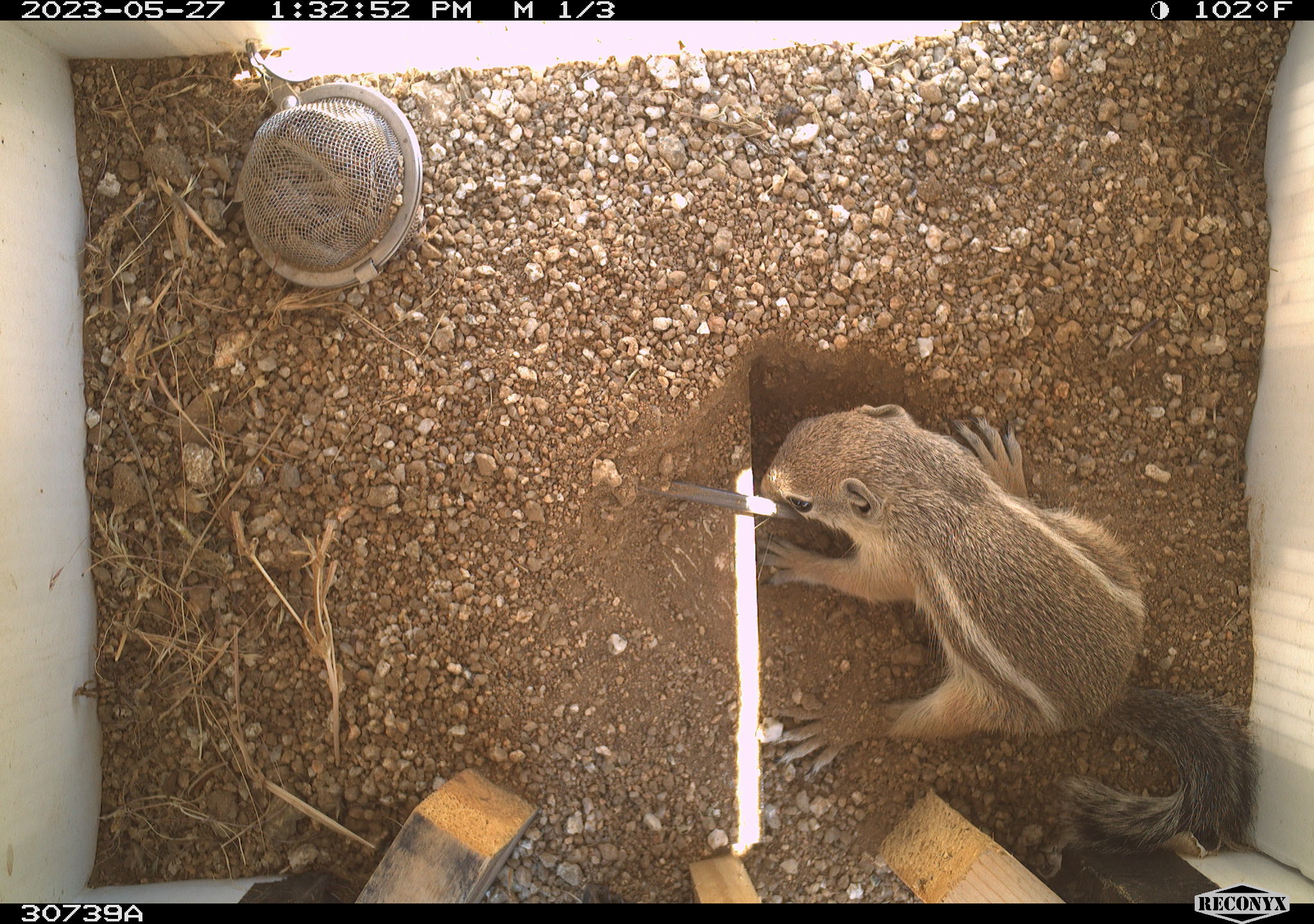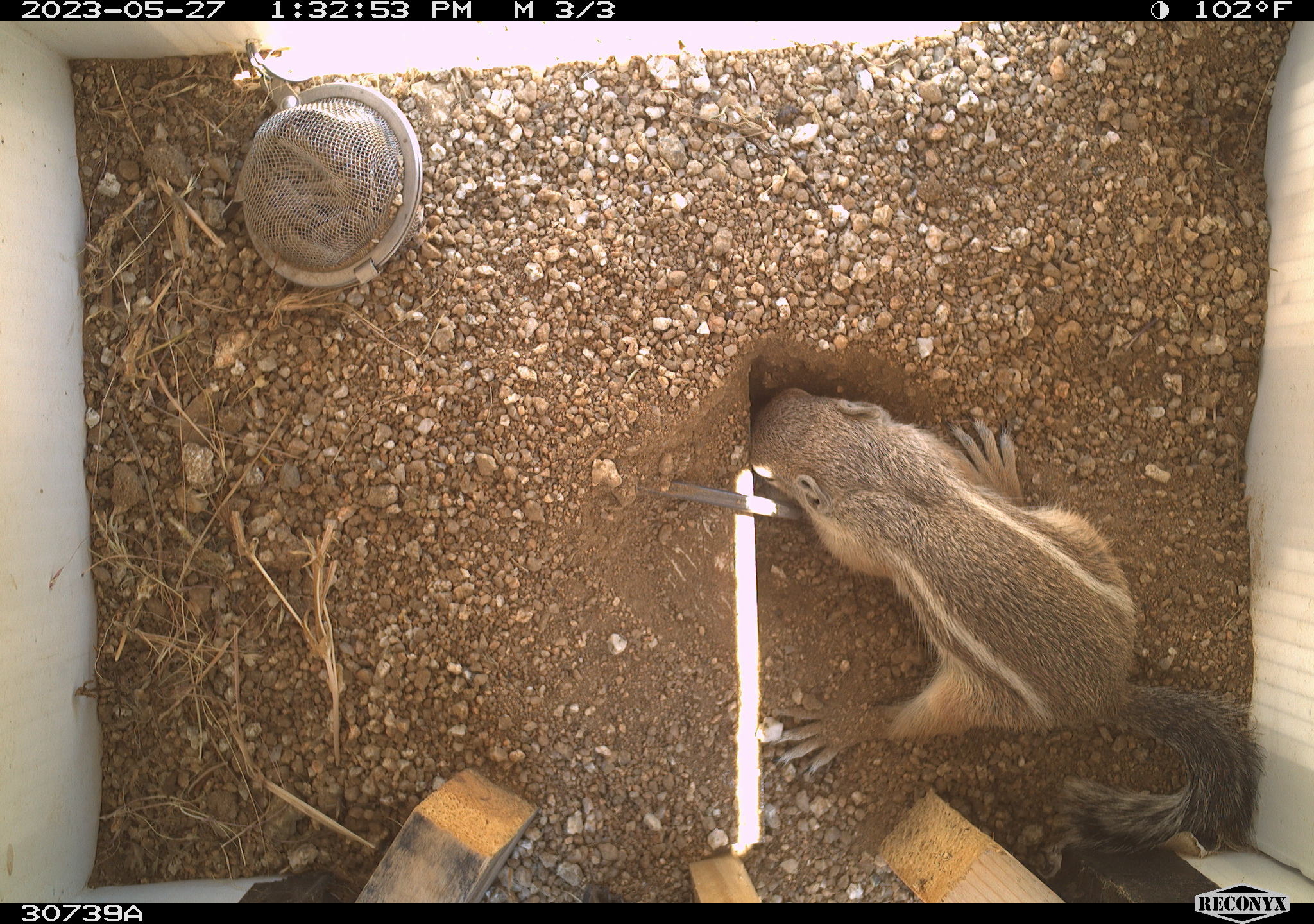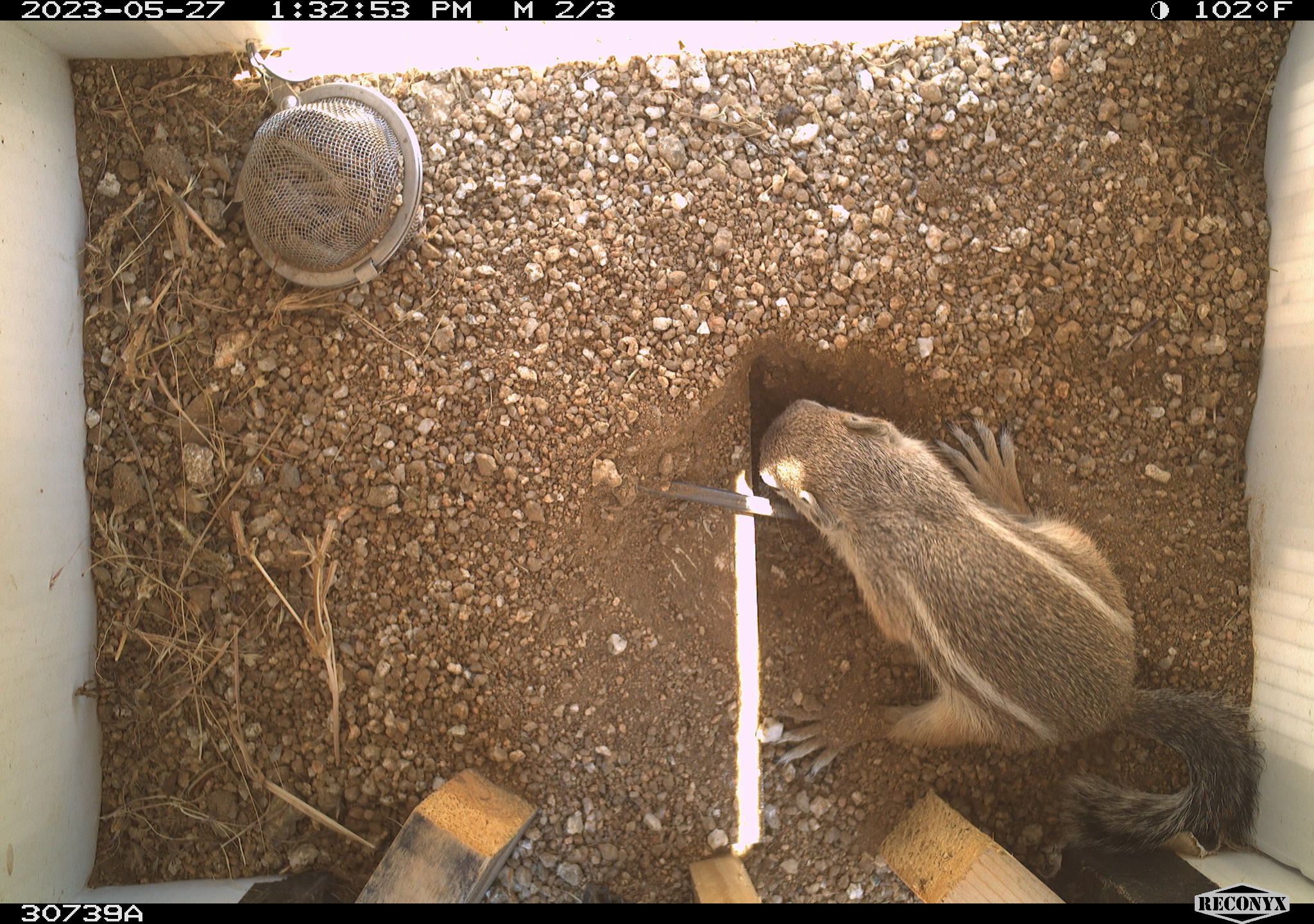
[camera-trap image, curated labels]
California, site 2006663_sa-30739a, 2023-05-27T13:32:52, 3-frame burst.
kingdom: Animalia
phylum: Chordata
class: Mammalia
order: Rodentia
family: Sciuridae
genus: Ammospermophilus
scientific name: Ammospermophilus leucurus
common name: white-tailed antelope squirrel